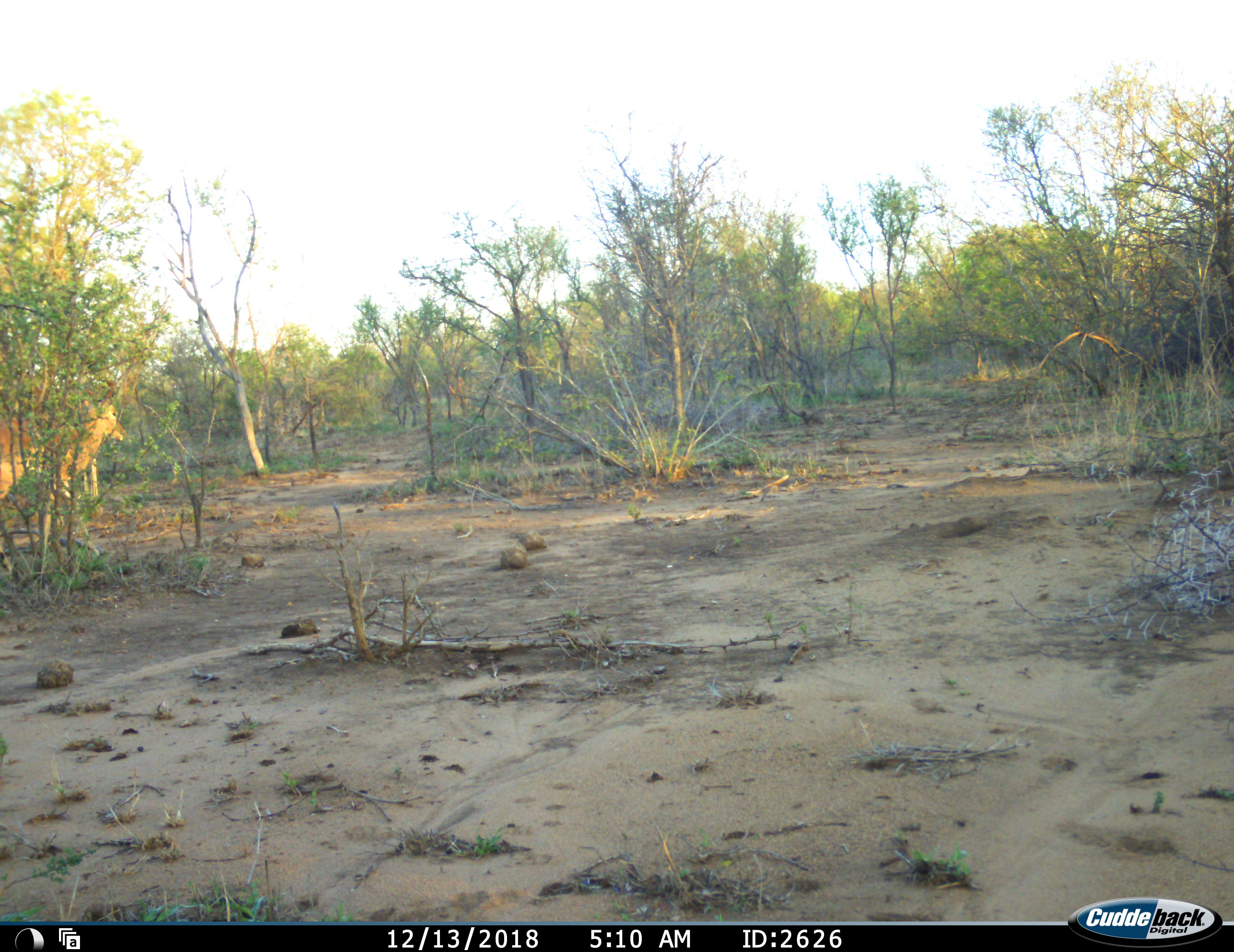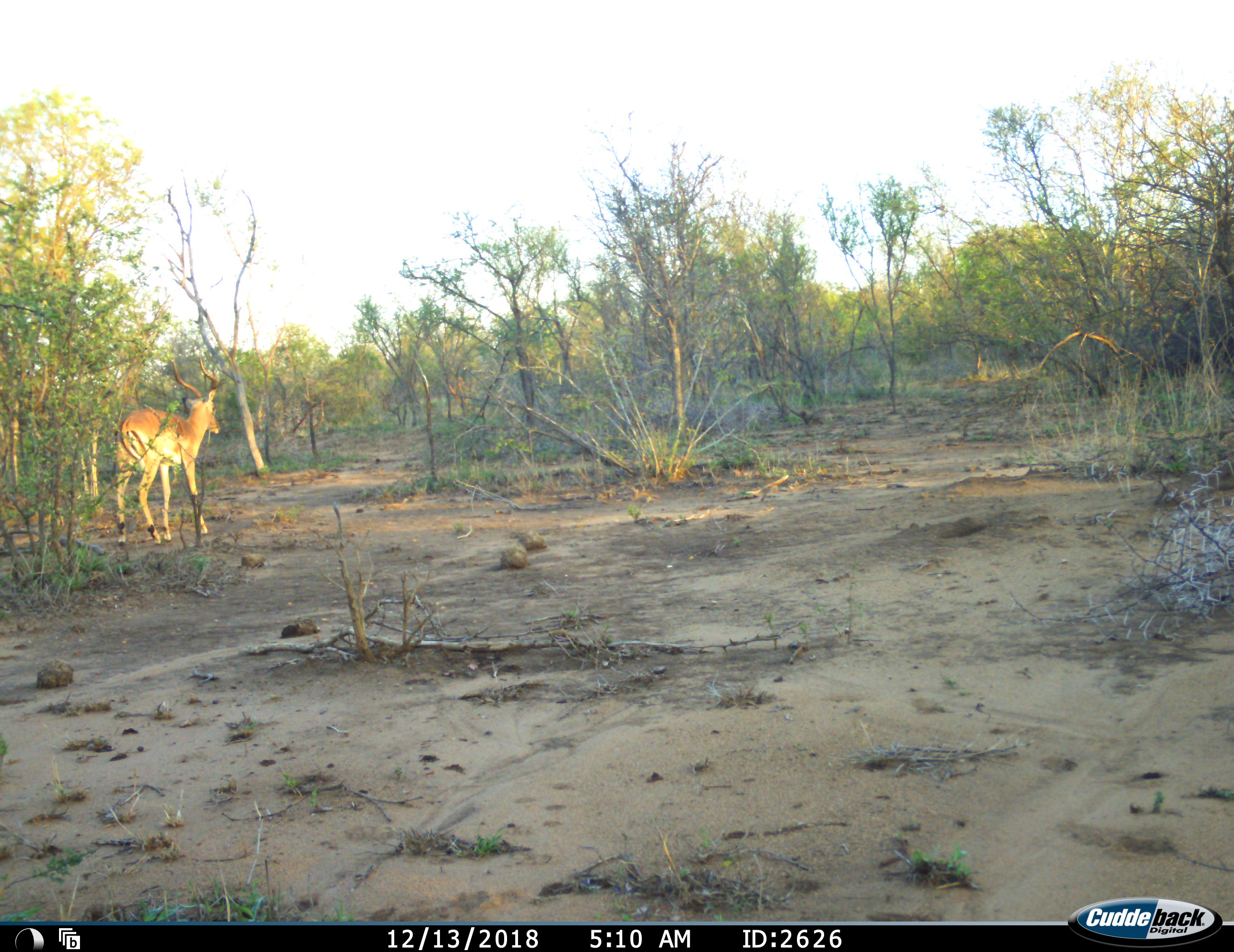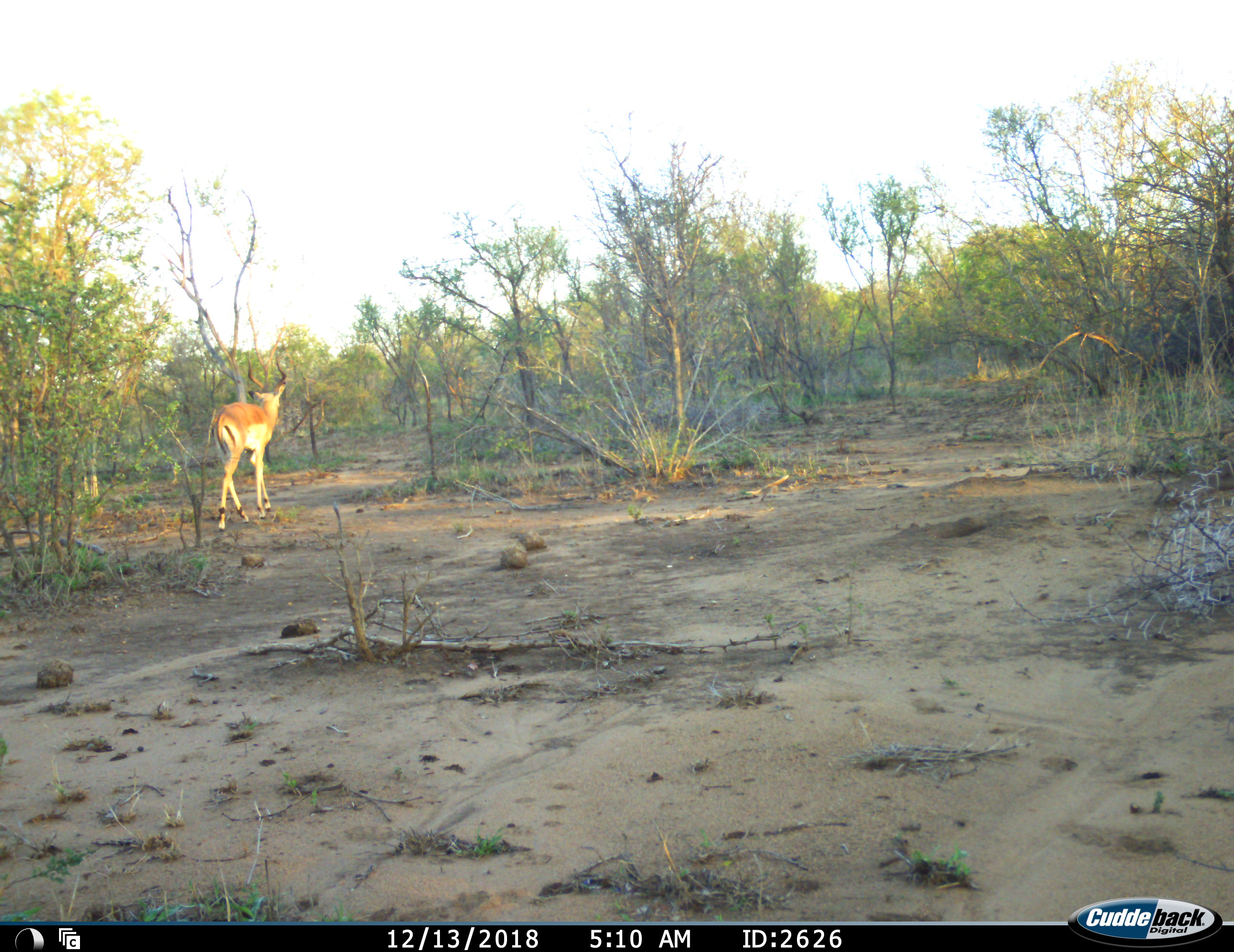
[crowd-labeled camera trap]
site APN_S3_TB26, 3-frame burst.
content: unidentified animal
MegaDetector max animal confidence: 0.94